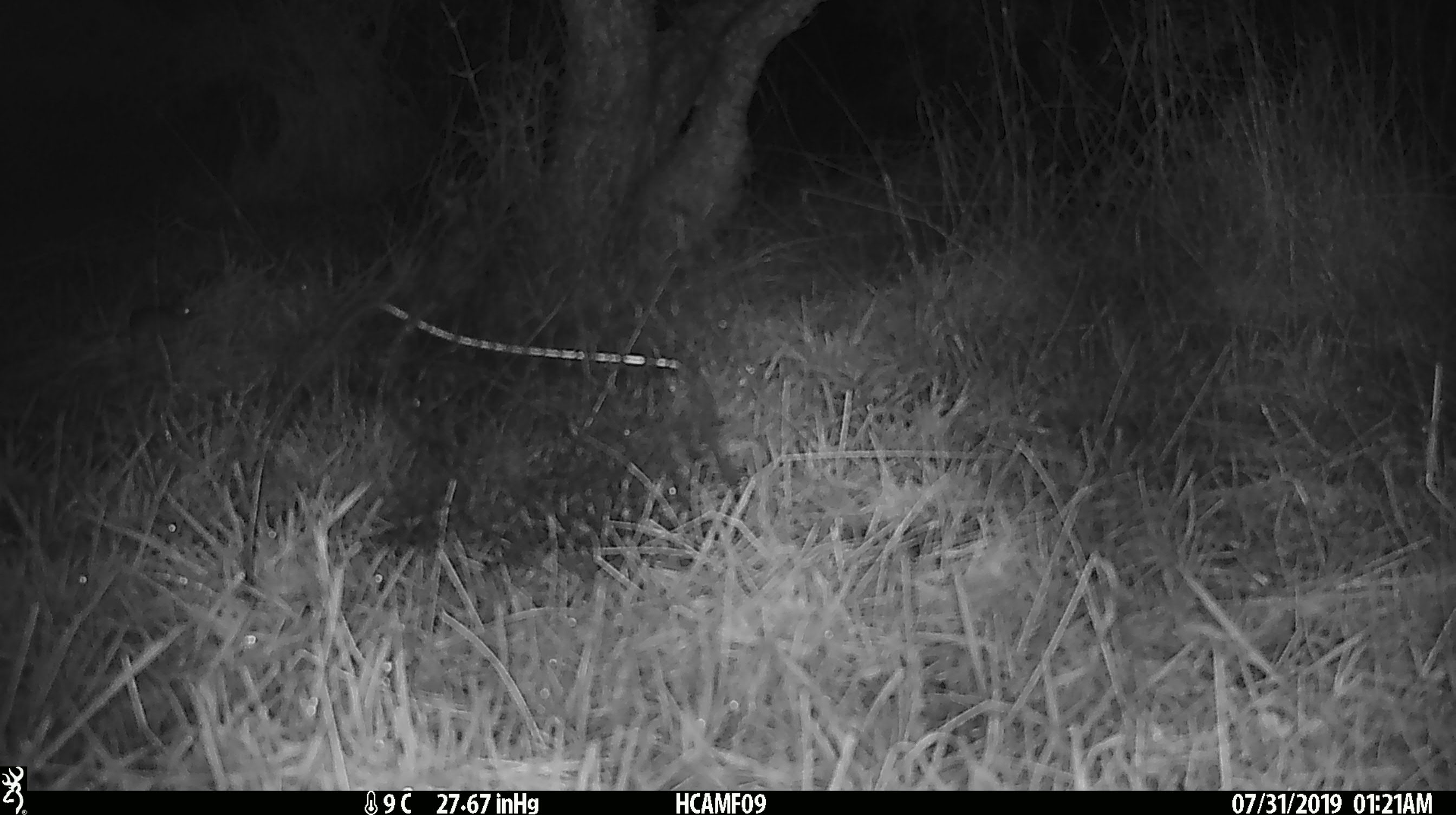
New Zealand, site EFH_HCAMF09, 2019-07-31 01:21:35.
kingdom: Animalia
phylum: Chordata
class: Mammalia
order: Rodentia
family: Muridae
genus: Mus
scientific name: Mus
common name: mouse